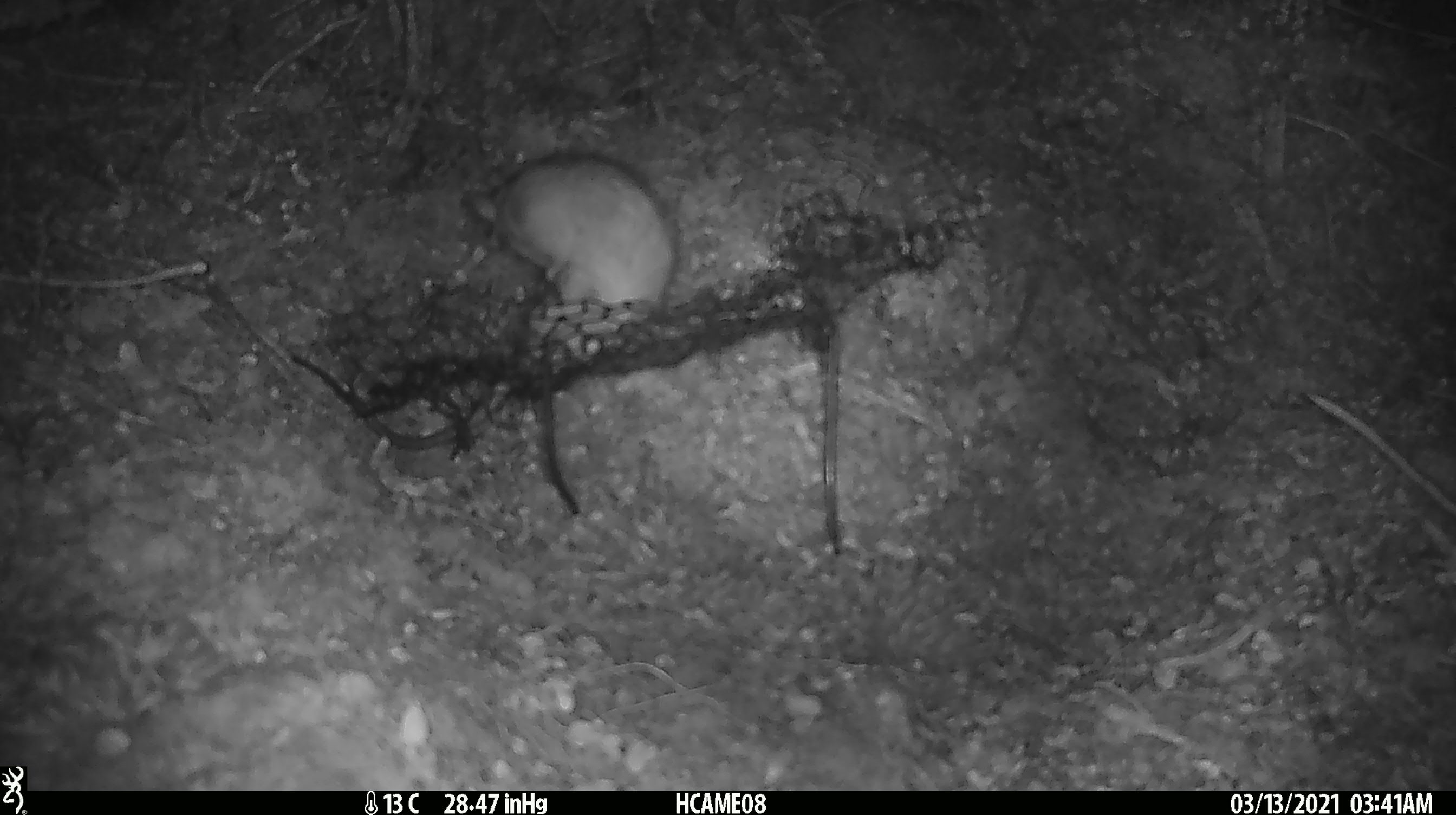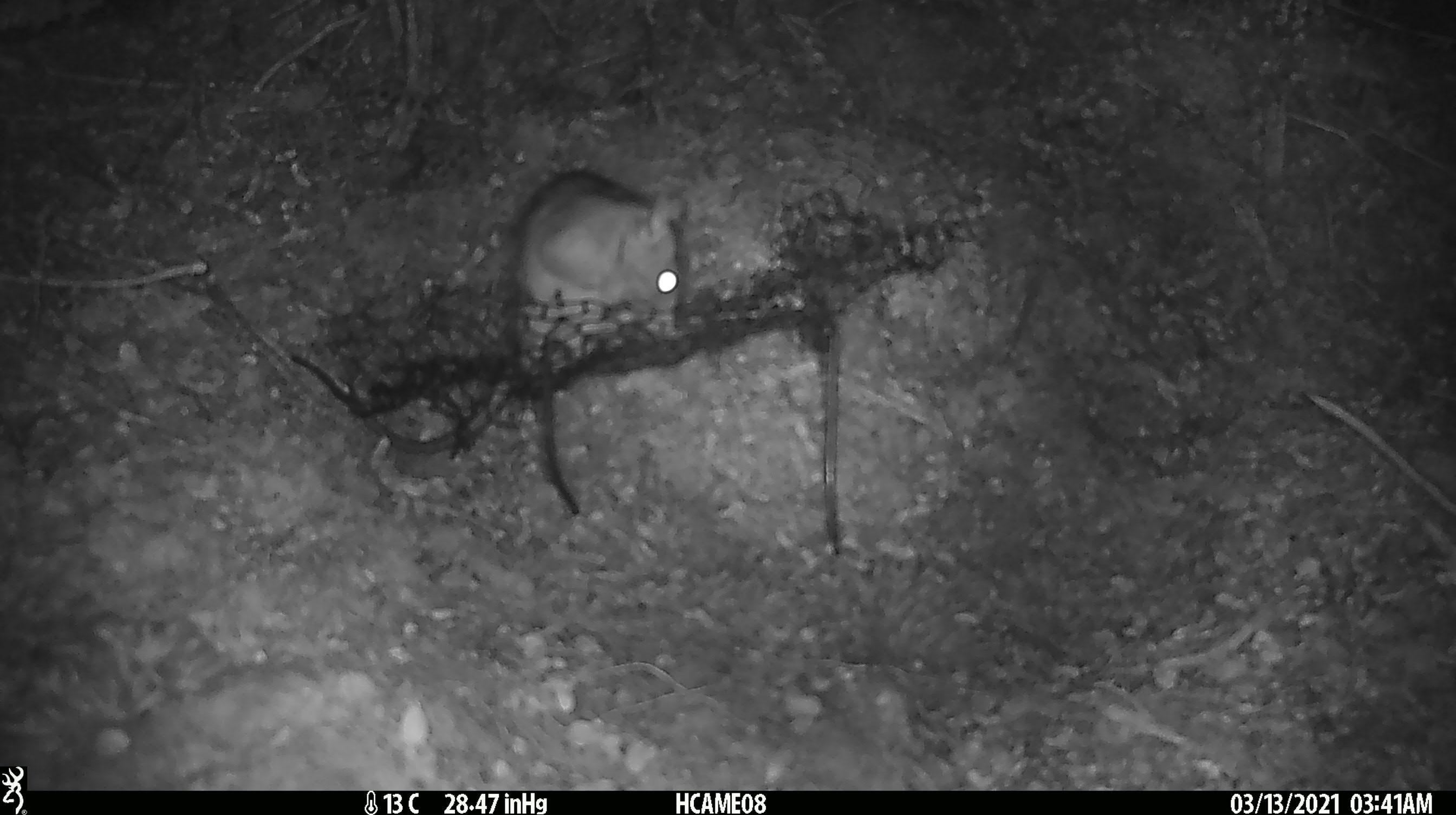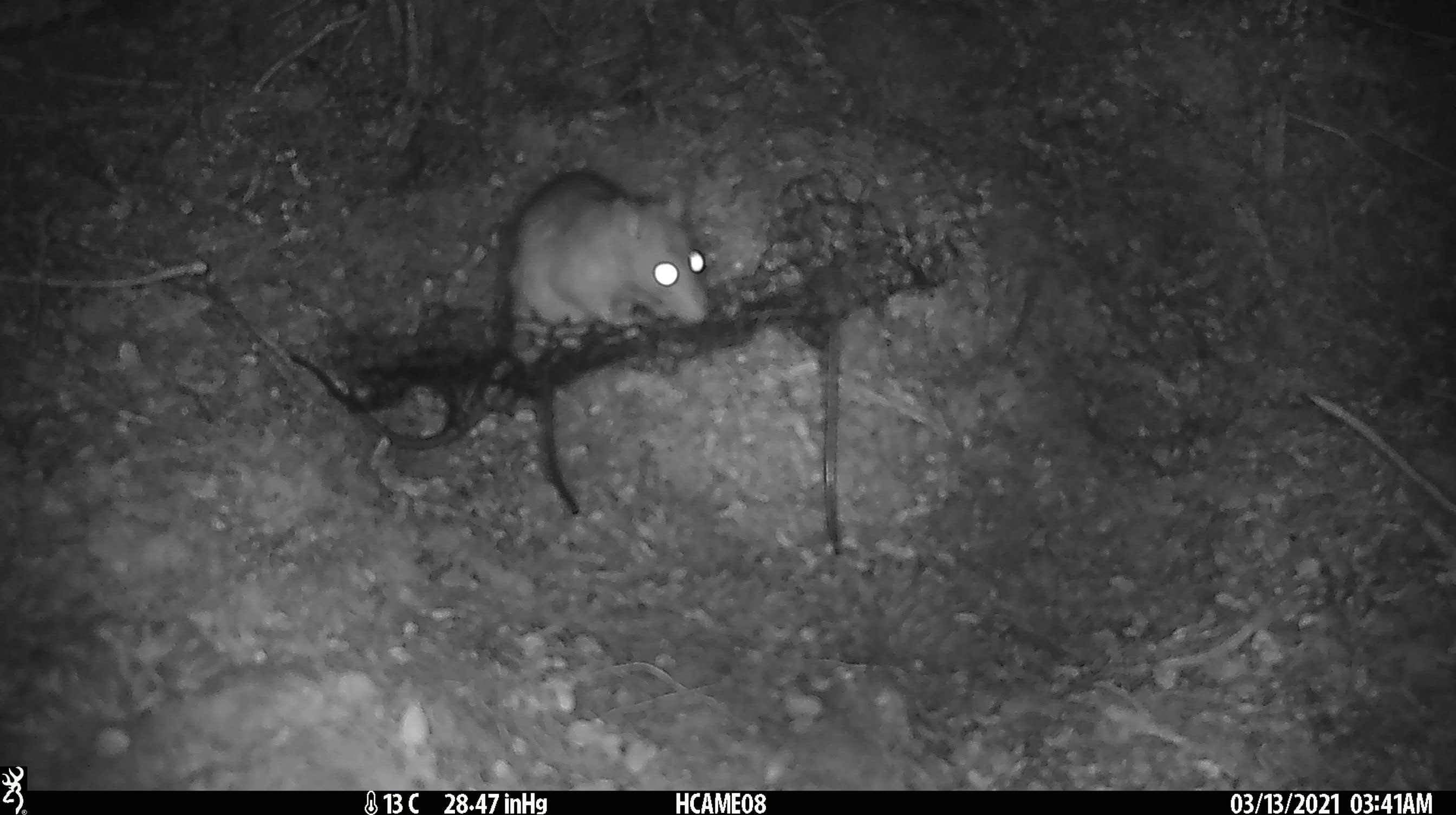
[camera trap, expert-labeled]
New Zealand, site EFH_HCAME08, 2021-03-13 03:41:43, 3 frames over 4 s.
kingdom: Animalia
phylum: Chordata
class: Mammalia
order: Rodentia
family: Muridae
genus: Rattus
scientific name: Rattus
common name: rat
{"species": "rat (Rattus)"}